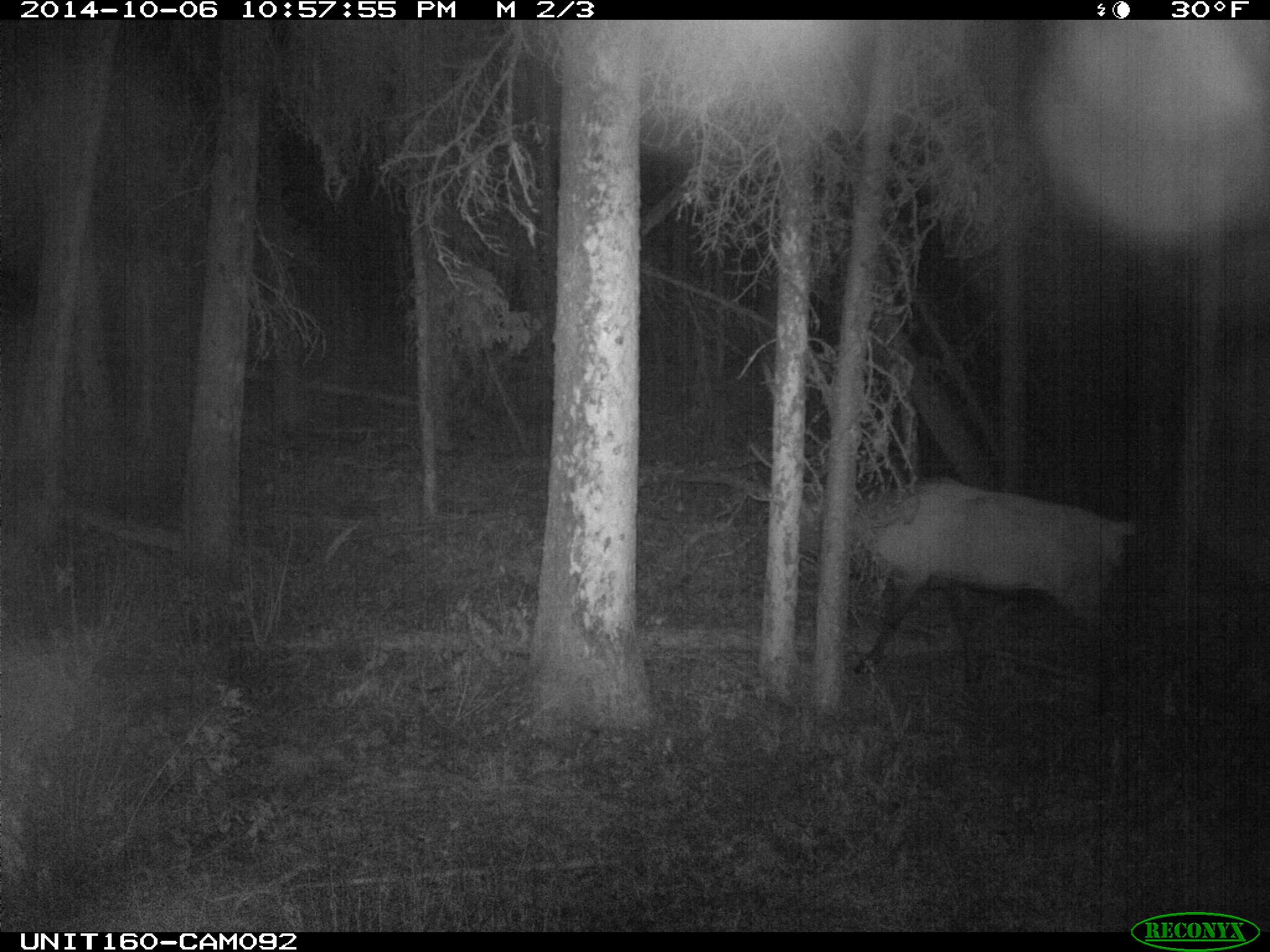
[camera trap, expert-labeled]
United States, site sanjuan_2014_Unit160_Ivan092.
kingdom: Animalia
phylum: Chordata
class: Mammalia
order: Artiodactyla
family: Cervidae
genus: Cervus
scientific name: Cervus elaphus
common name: red deer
Cervus elaphus (red deer).